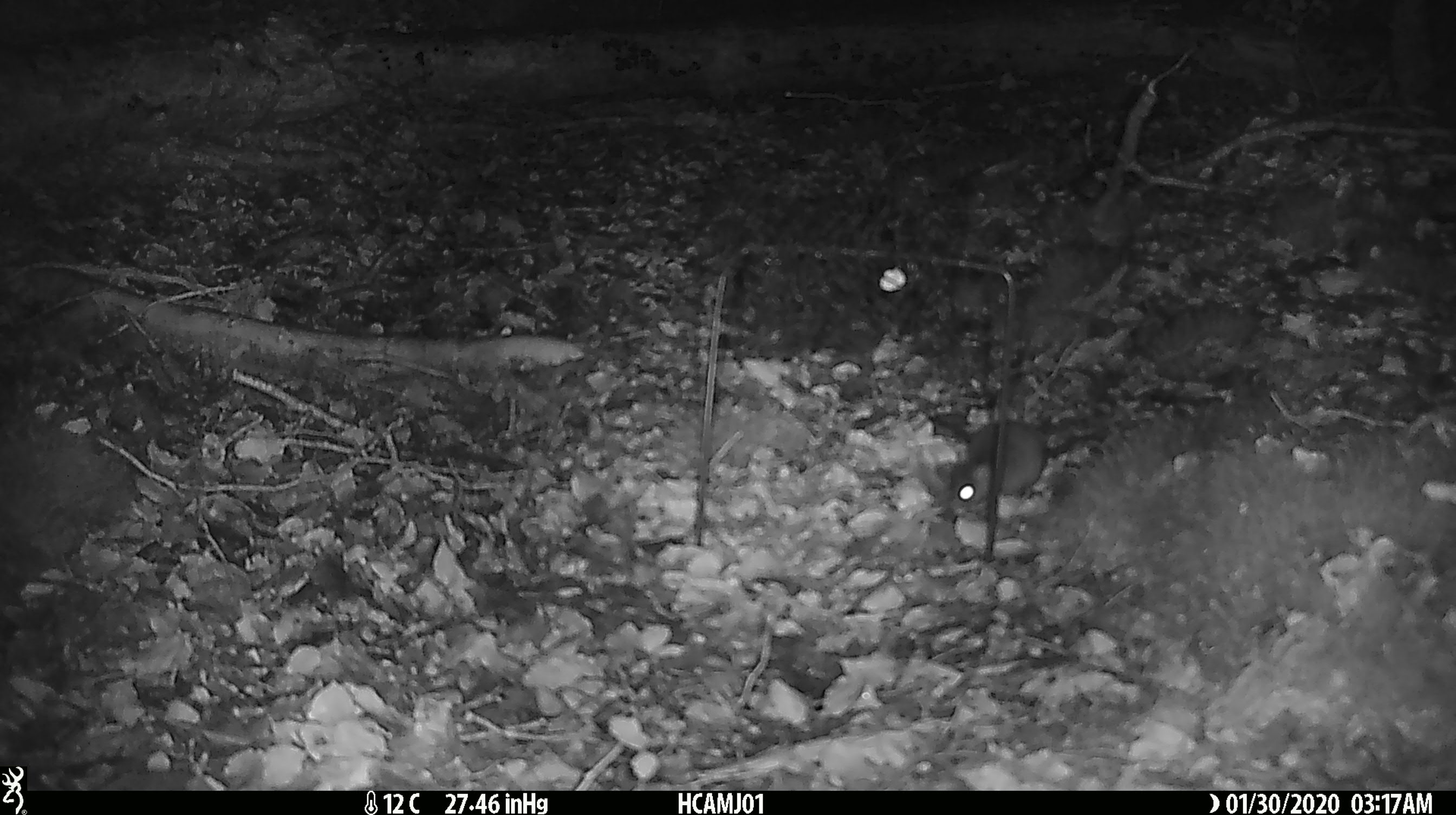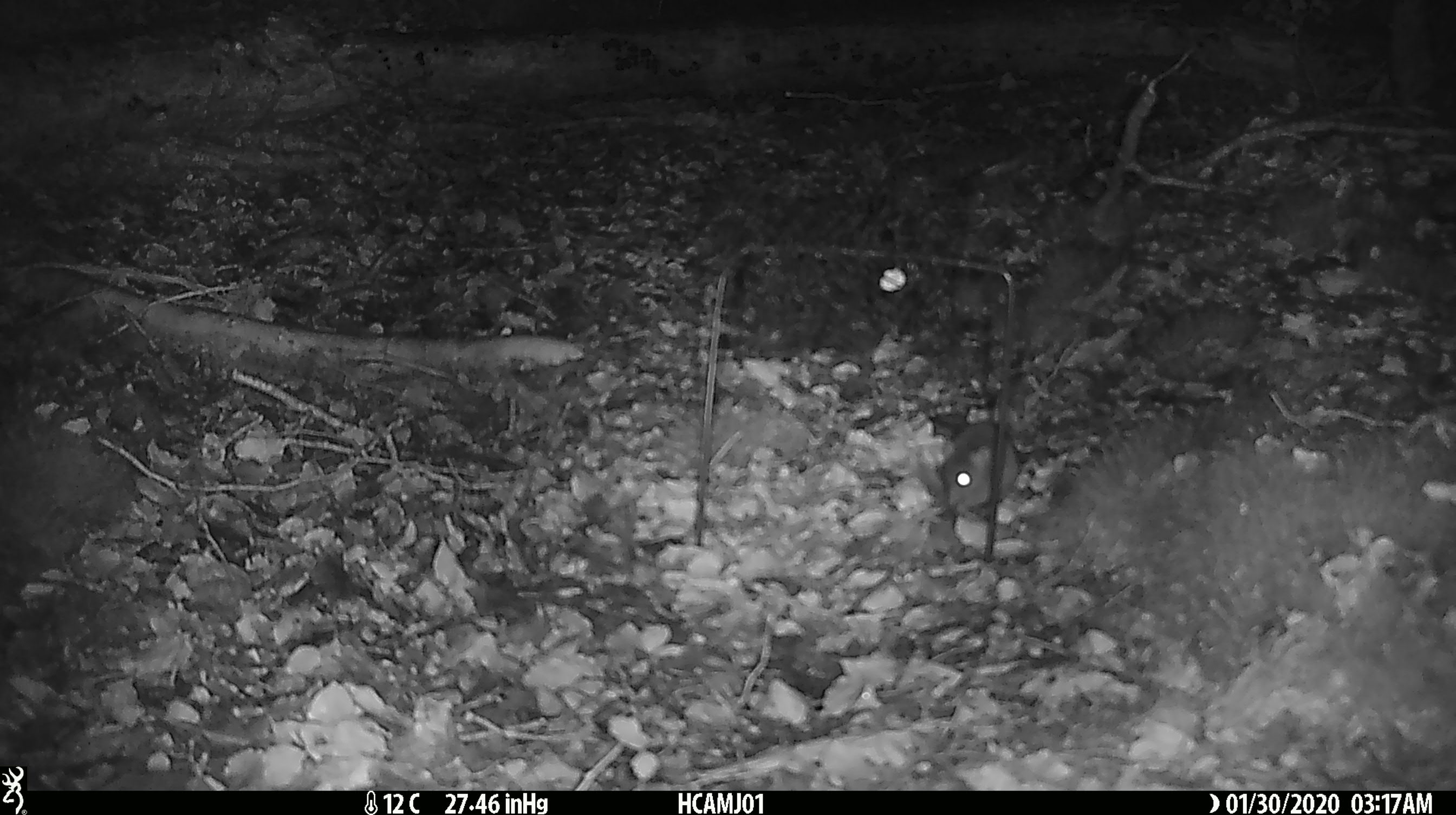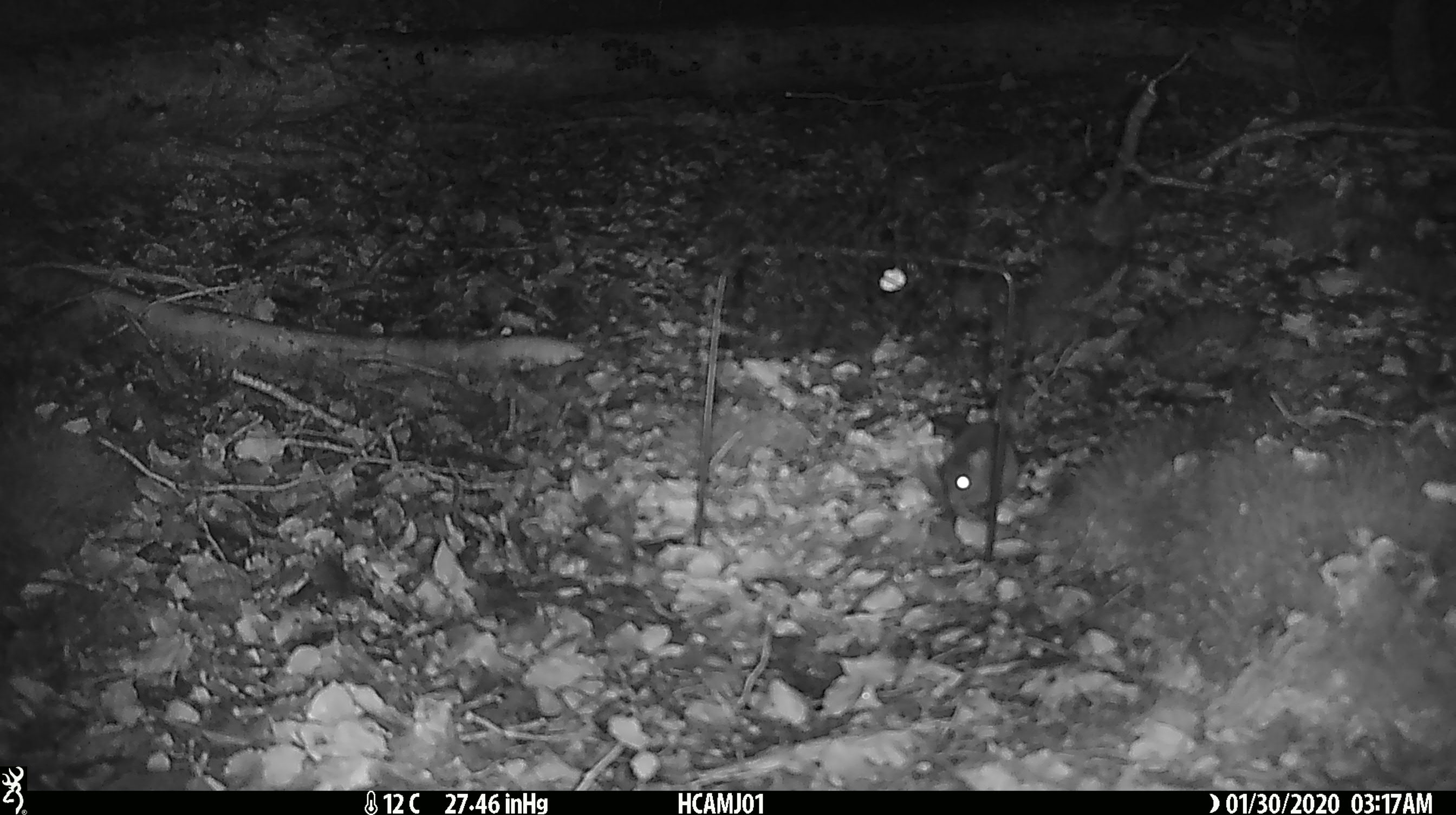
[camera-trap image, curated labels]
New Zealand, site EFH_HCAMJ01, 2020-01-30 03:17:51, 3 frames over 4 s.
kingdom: Animalia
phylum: Chordata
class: Mammalia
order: Rodentia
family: Muridae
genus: Mus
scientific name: Mus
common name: mouse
Mouse (Mus).